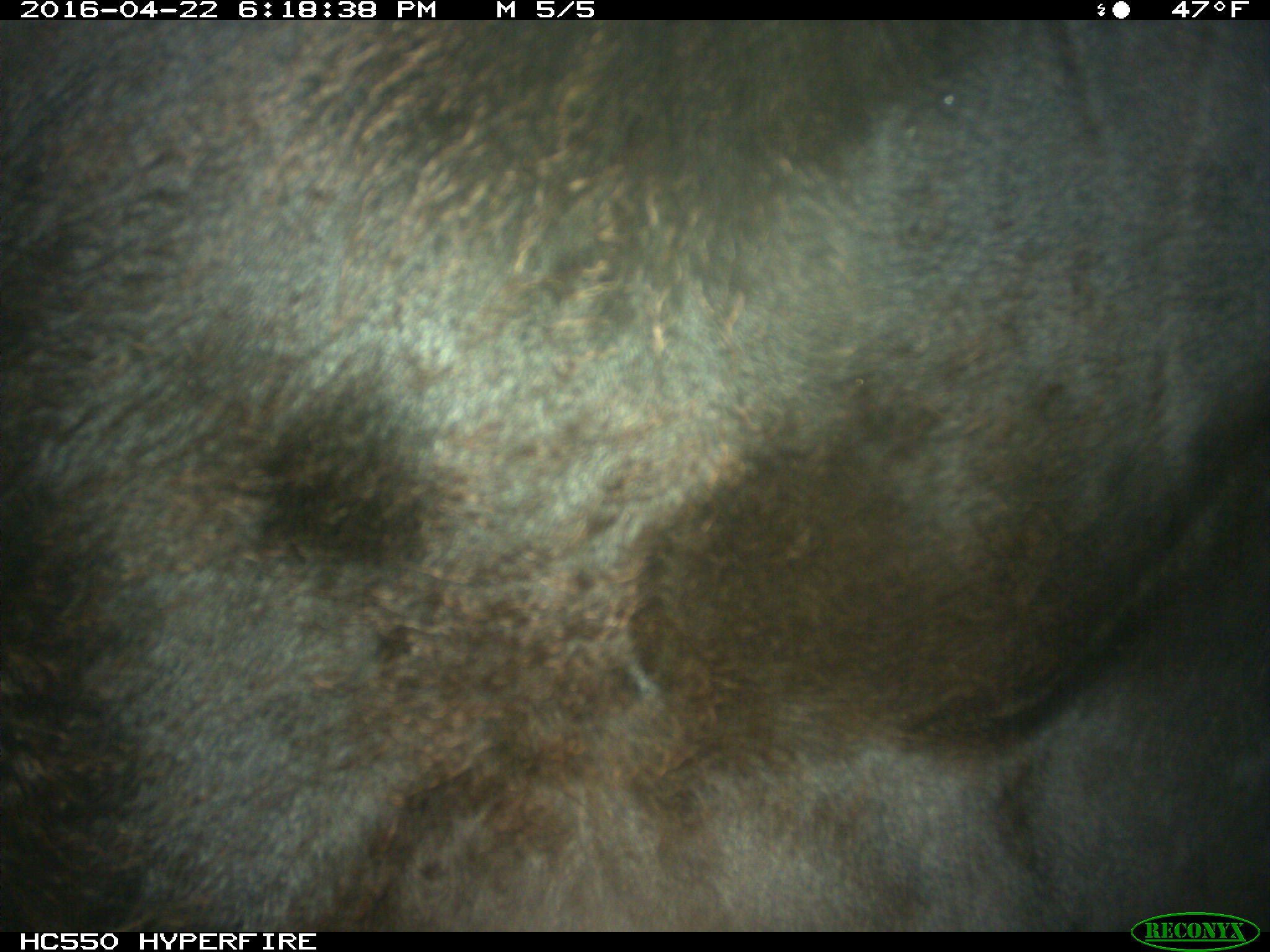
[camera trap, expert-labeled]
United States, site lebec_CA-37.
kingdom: Animalia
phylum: Chordata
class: Mammalia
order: Artiodactyla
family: Bovidae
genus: Bos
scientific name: Bos taurus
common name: domestic cow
Bos taurus (domestic cow).